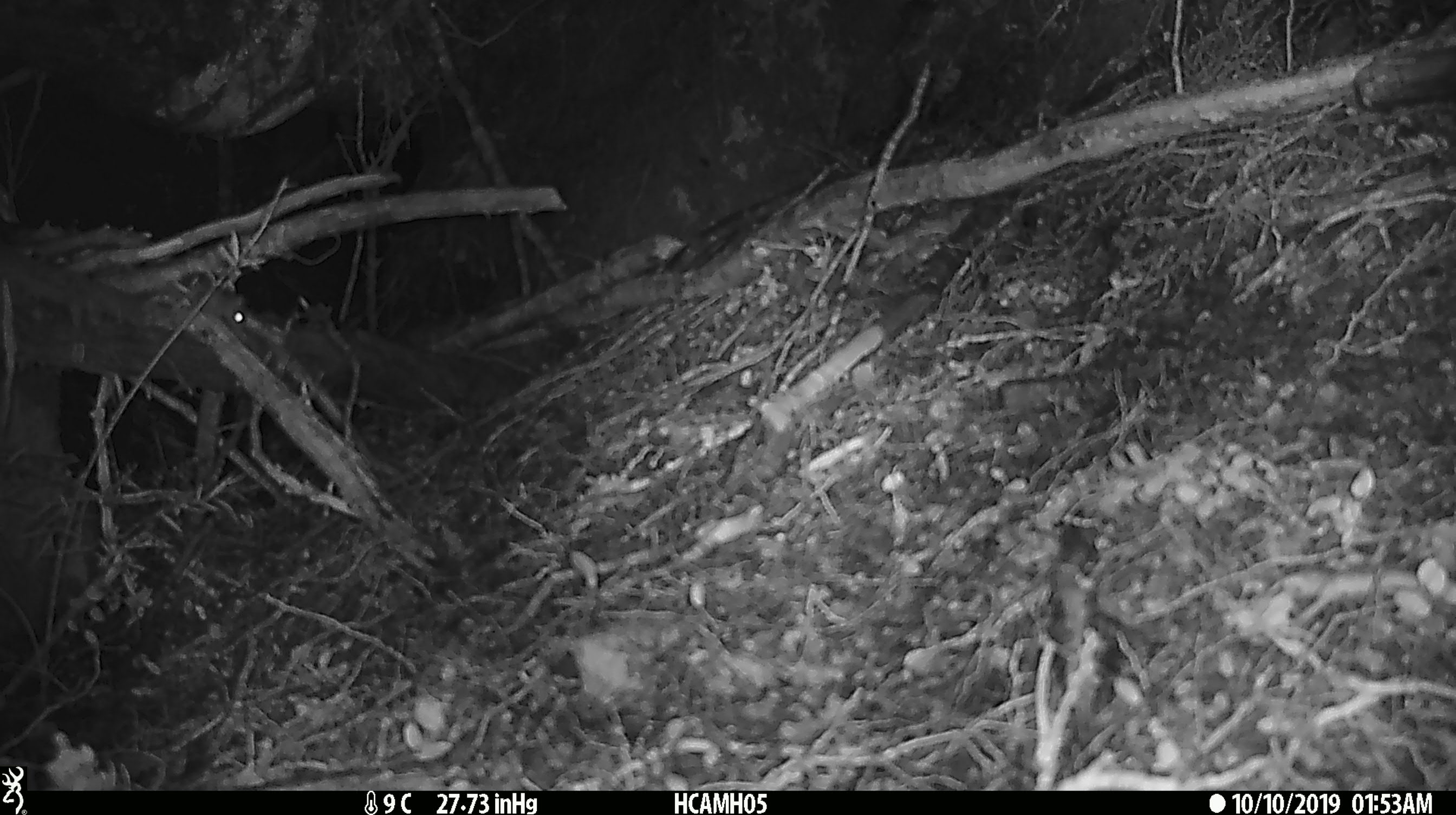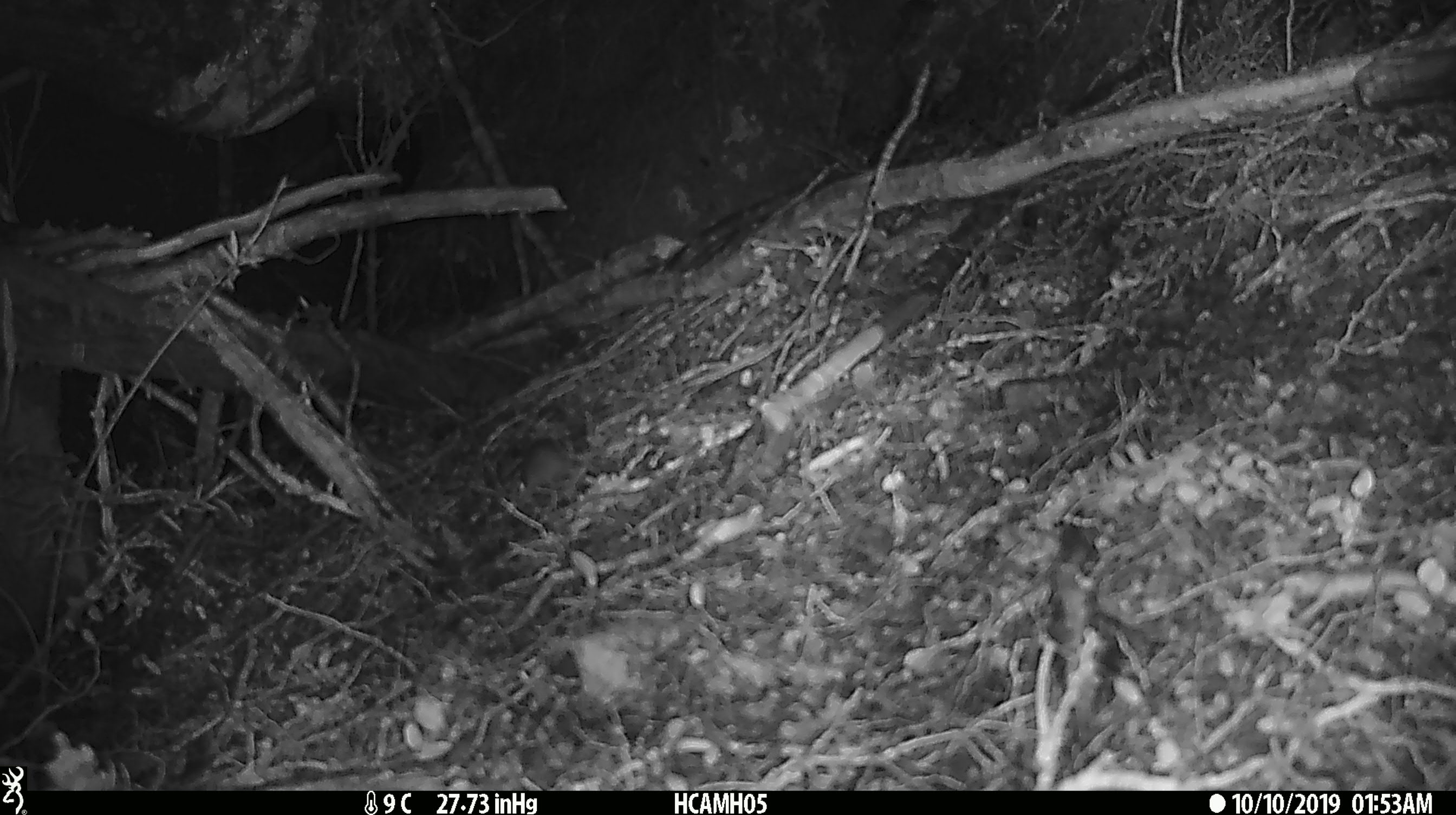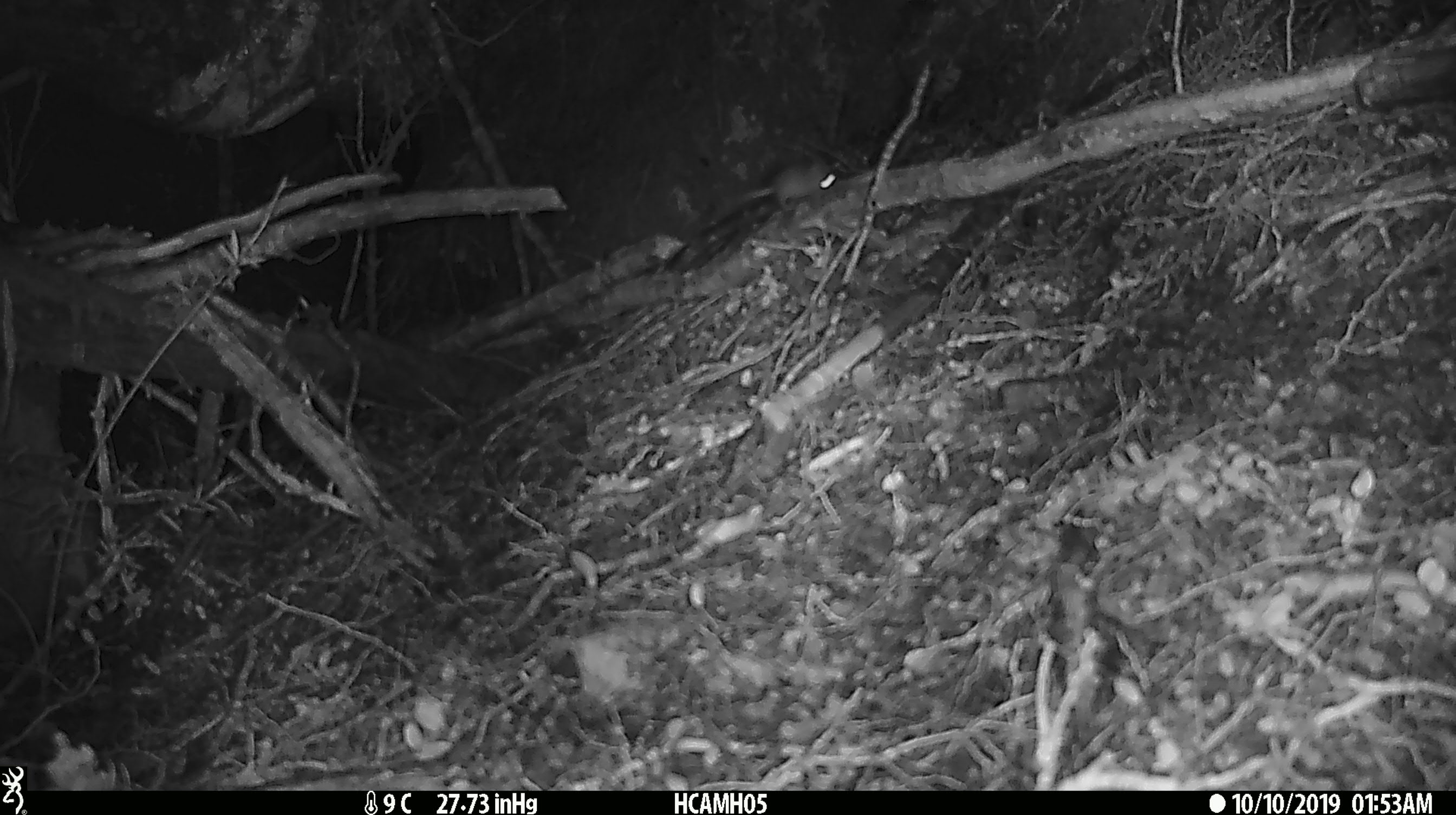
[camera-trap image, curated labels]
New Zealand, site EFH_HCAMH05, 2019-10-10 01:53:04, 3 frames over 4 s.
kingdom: Animalia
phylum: Chordata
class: Mammalia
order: Rodentia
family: Muridae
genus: Mus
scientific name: Mus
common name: mouse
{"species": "mouse (Mus)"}